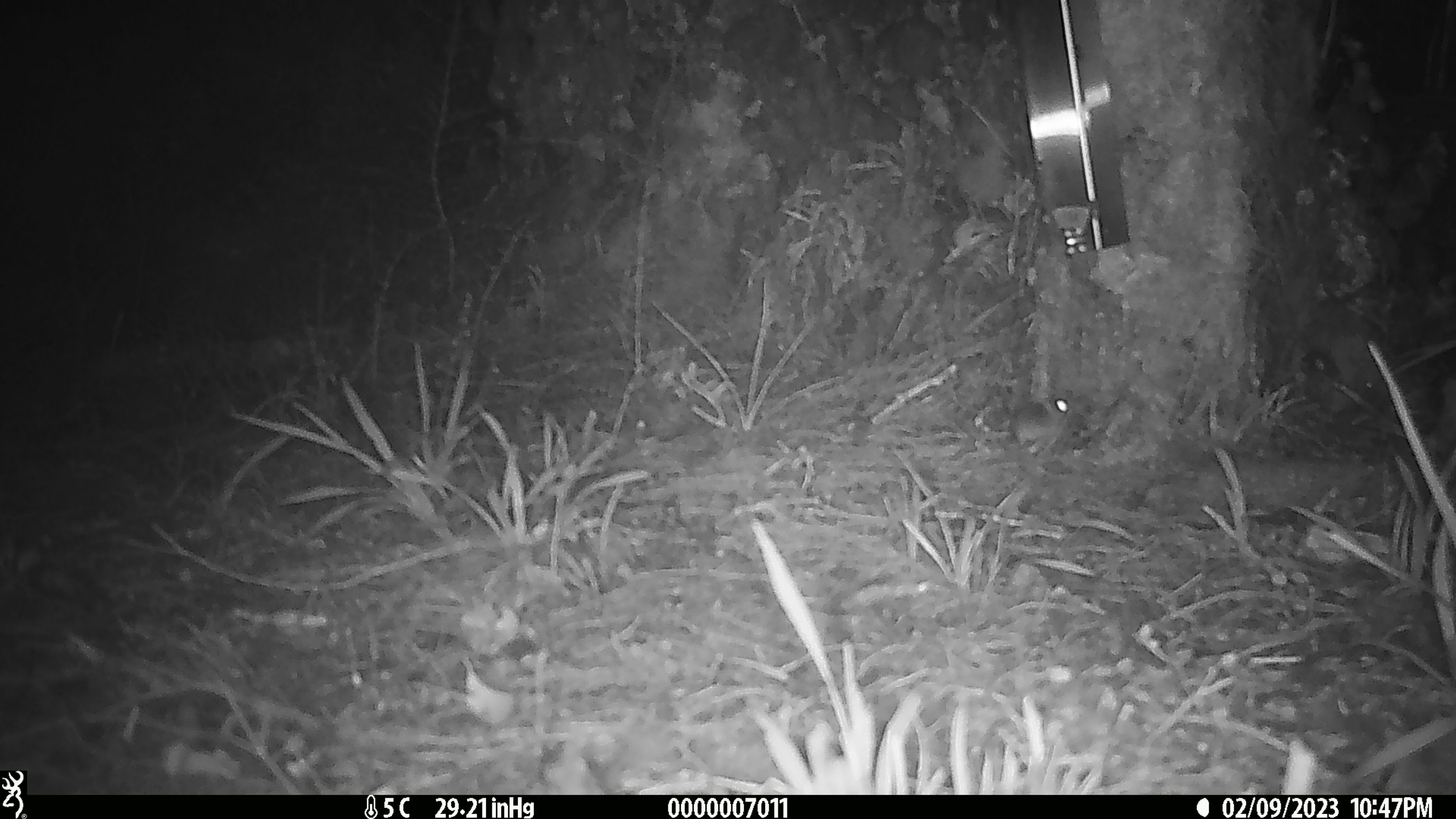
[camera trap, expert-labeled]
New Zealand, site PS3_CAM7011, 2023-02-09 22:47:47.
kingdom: Animalia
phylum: Chordata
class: Mammalia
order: Rodentia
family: Muridae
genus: Mus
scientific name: Mus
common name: mouse